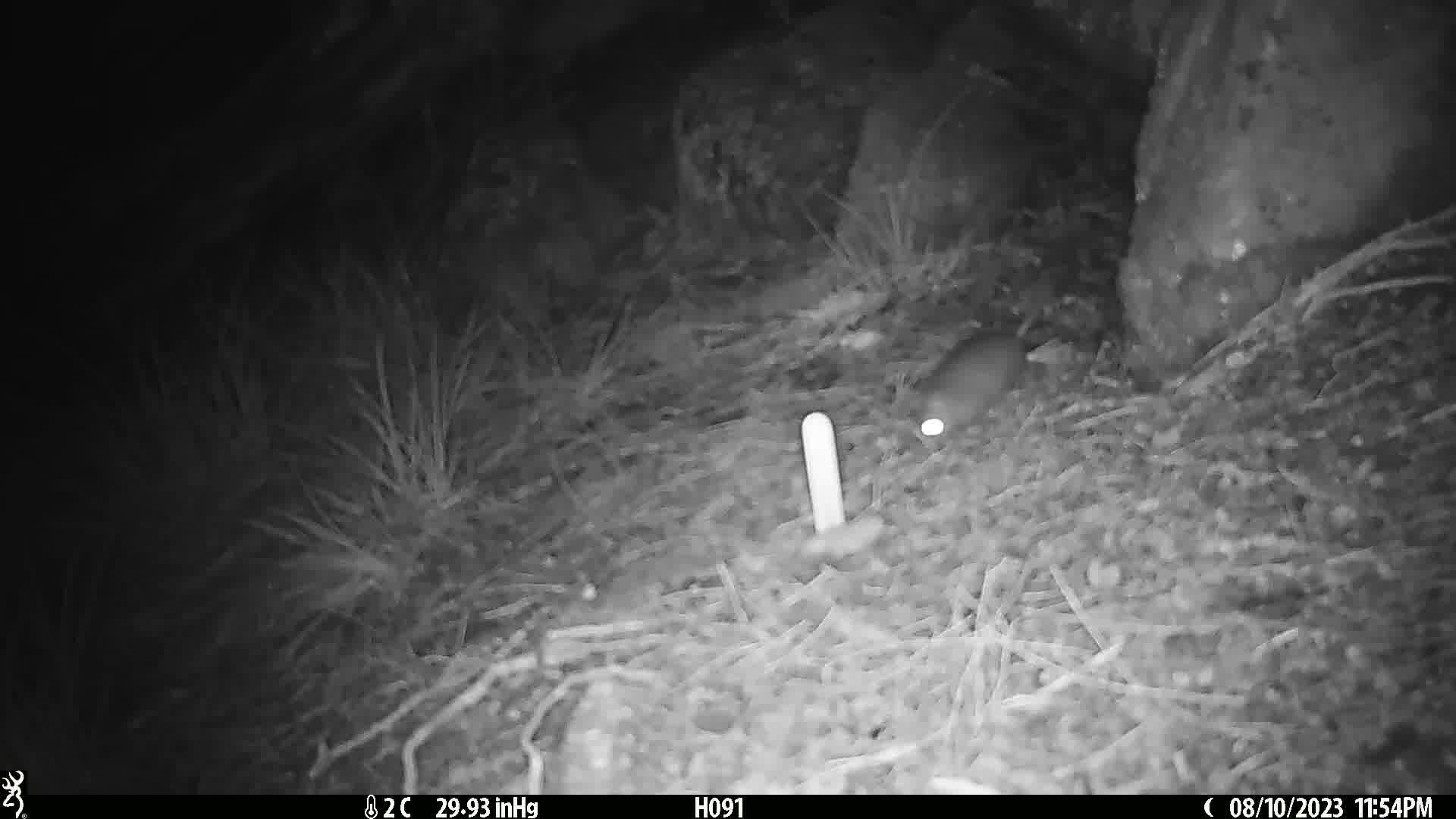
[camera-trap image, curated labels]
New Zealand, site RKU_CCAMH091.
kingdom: Animalia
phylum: Chordata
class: Mammalia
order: Rodentia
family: Muridae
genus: Rattus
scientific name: Rattus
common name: rat